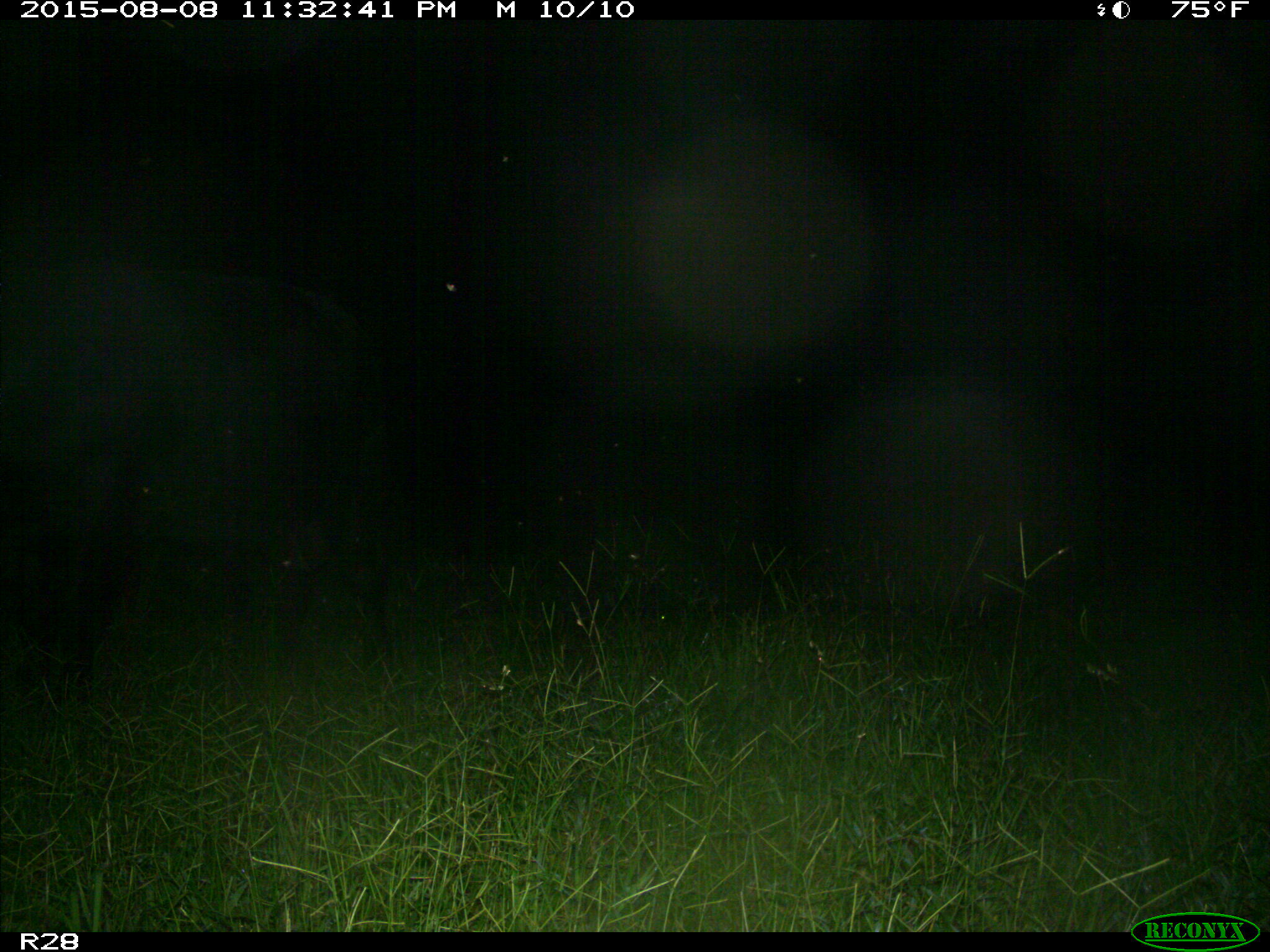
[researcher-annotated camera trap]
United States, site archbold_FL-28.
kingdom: Animalia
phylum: Chordata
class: Mammalia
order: Artiodactyla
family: Bovidae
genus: Bos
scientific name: Bos taurus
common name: domestic cow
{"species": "Bos taurus (domestic cow)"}